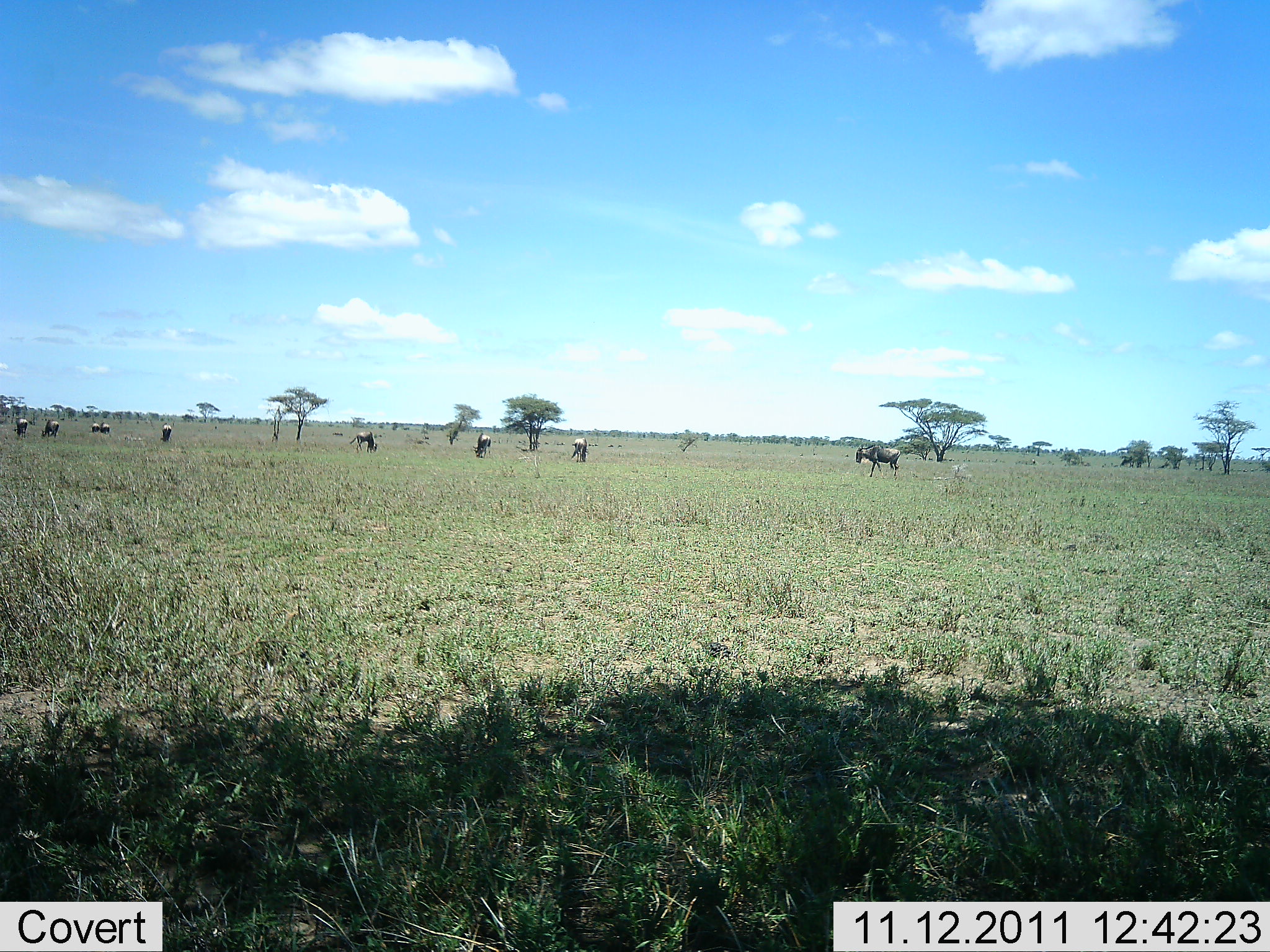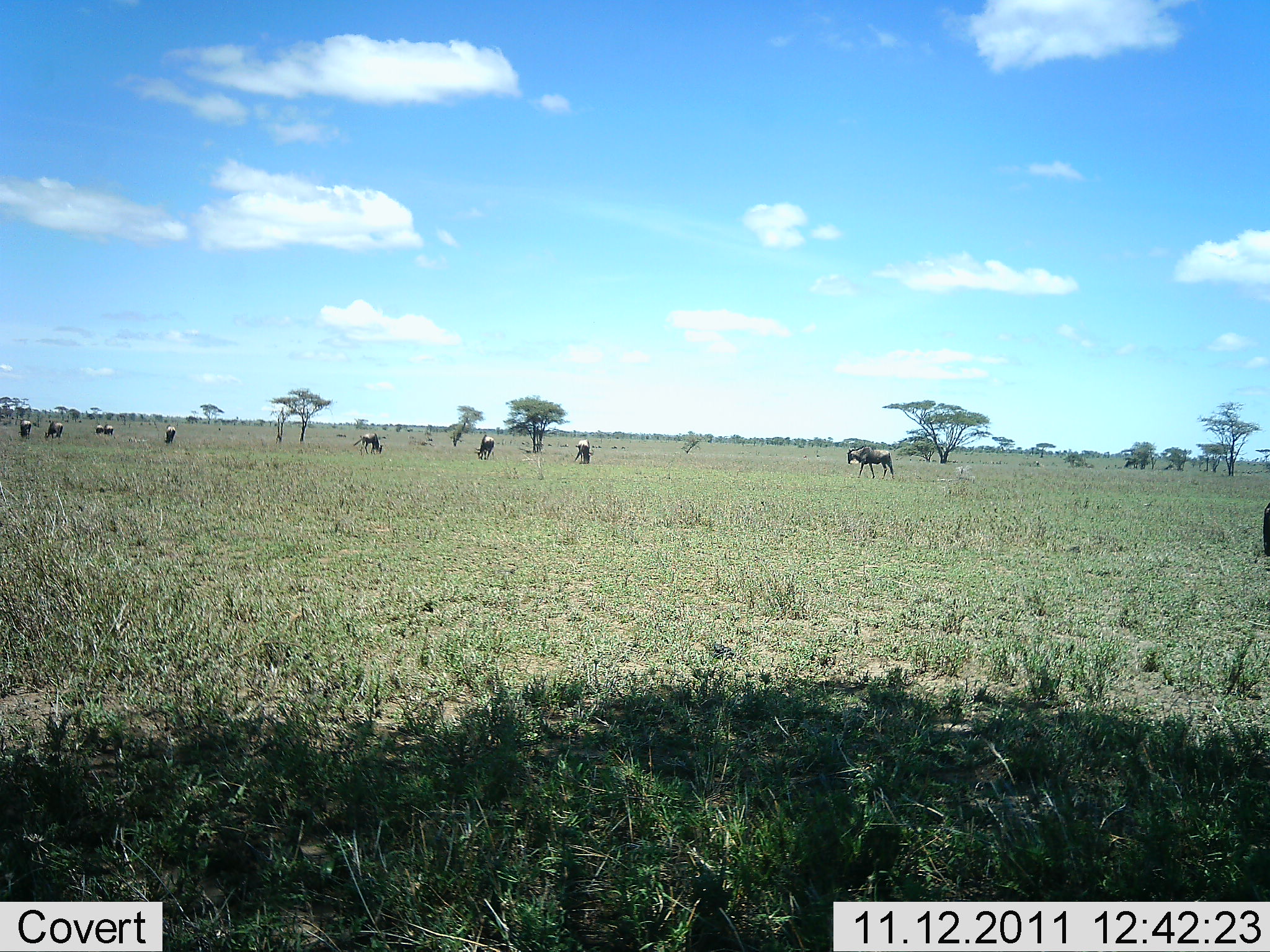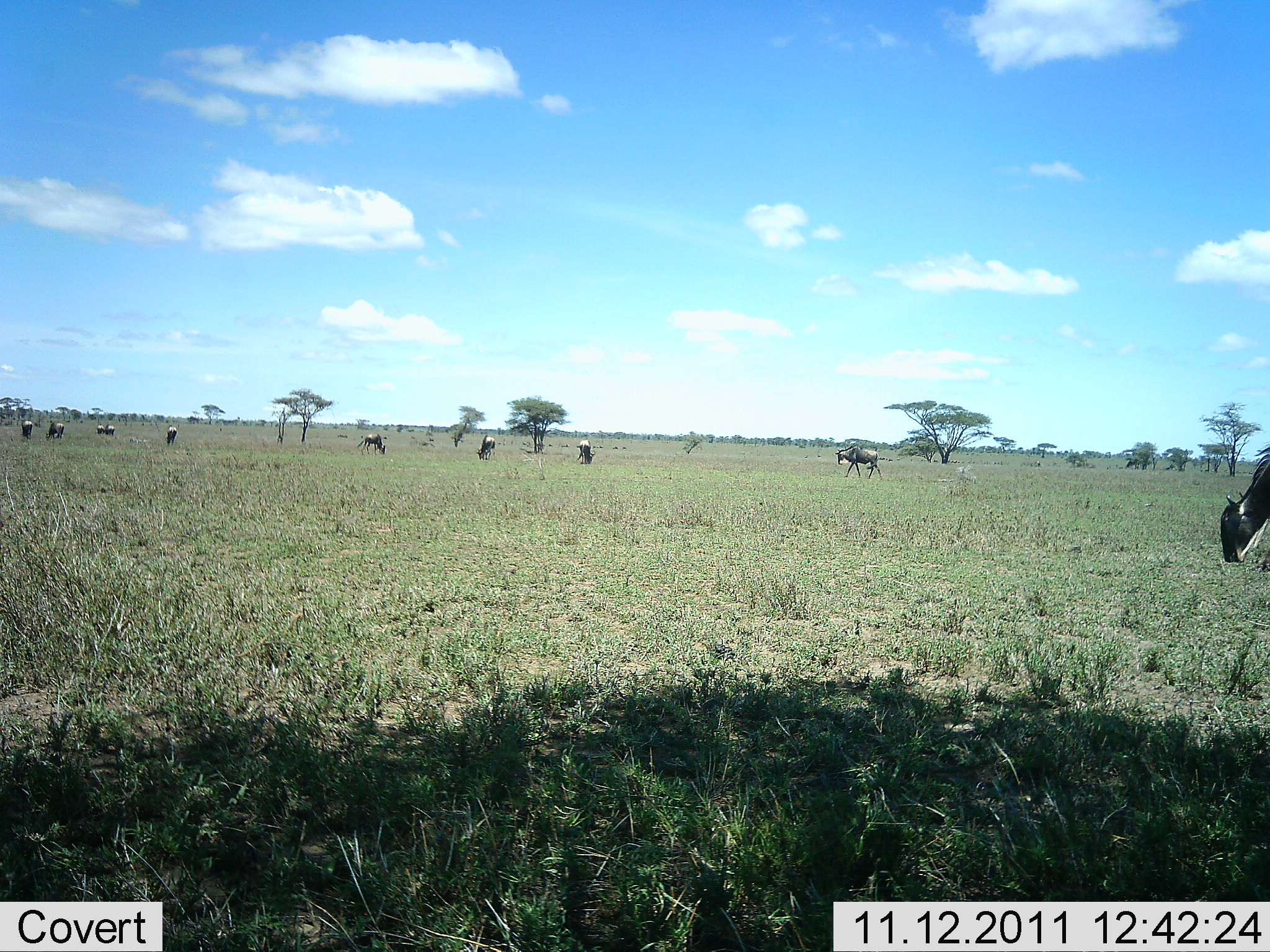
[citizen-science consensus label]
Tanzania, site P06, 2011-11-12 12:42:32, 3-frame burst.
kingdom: Animalia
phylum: Chordata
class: Mammalia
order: Artiodactyla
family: Bovidae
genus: Connochaetes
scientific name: Connochaetes taurinus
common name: blue wildebeest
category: wildebeest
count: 10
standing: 75%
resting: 0%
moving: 75%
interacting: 0%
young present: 0%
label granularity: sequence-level